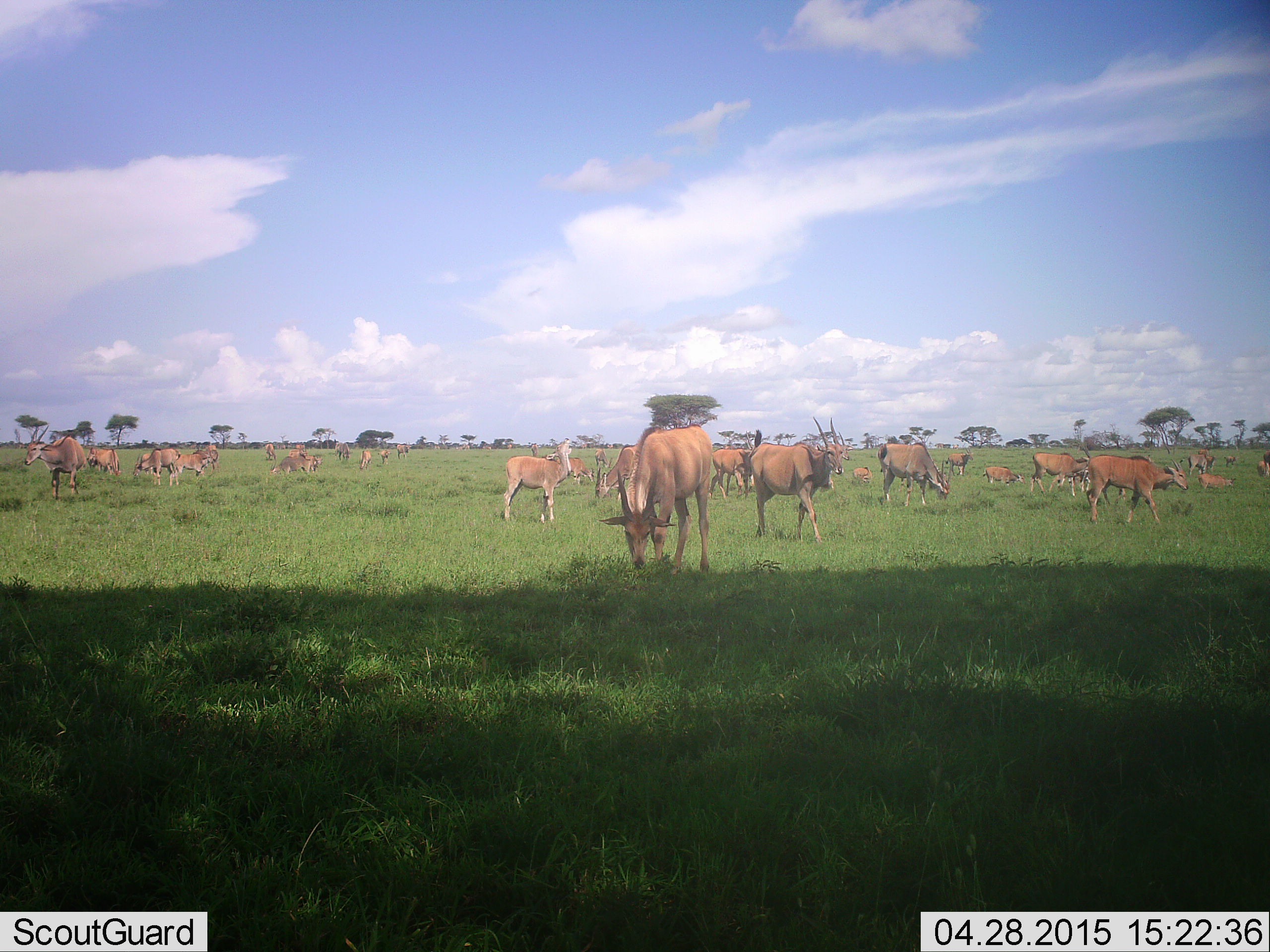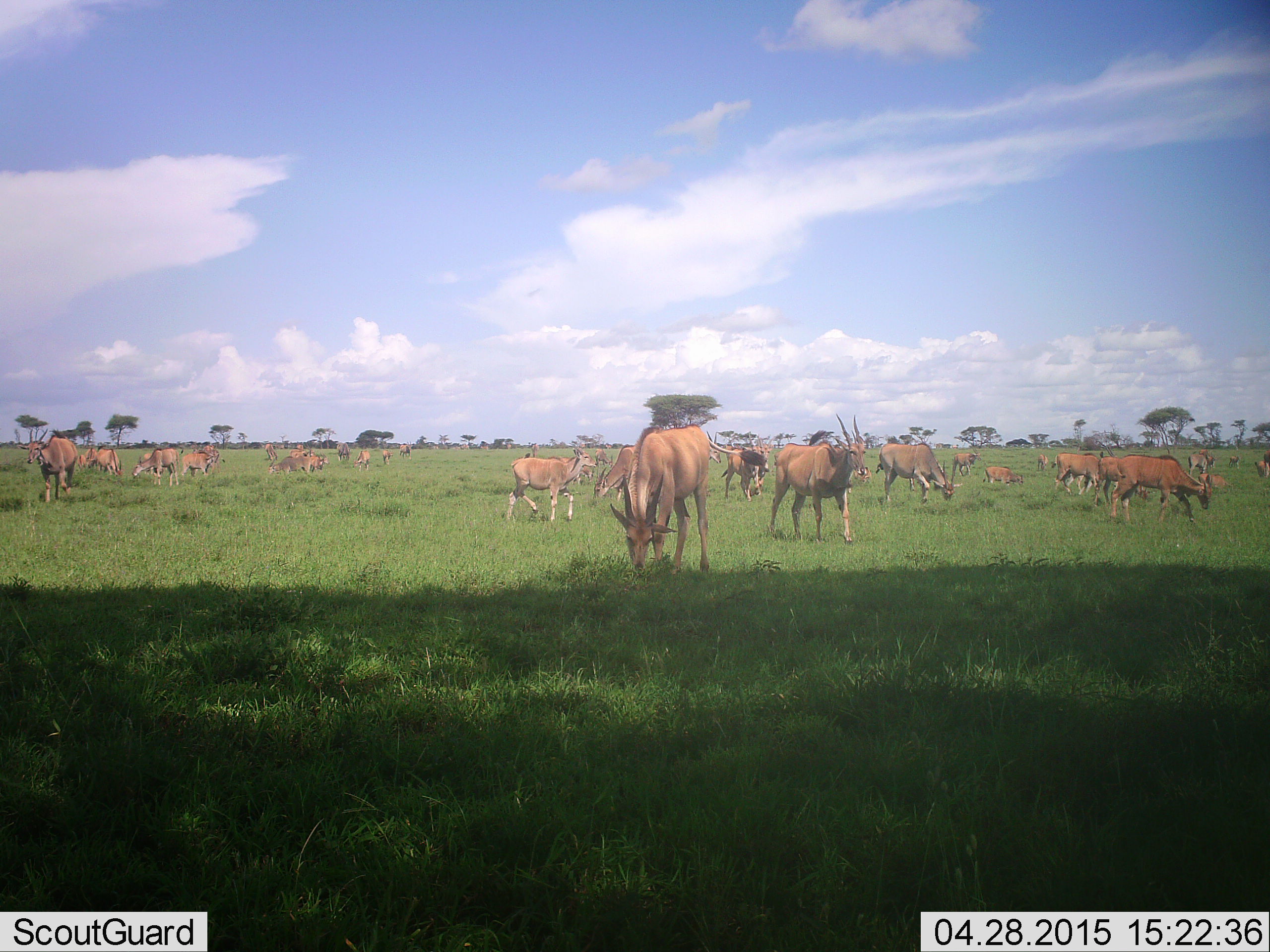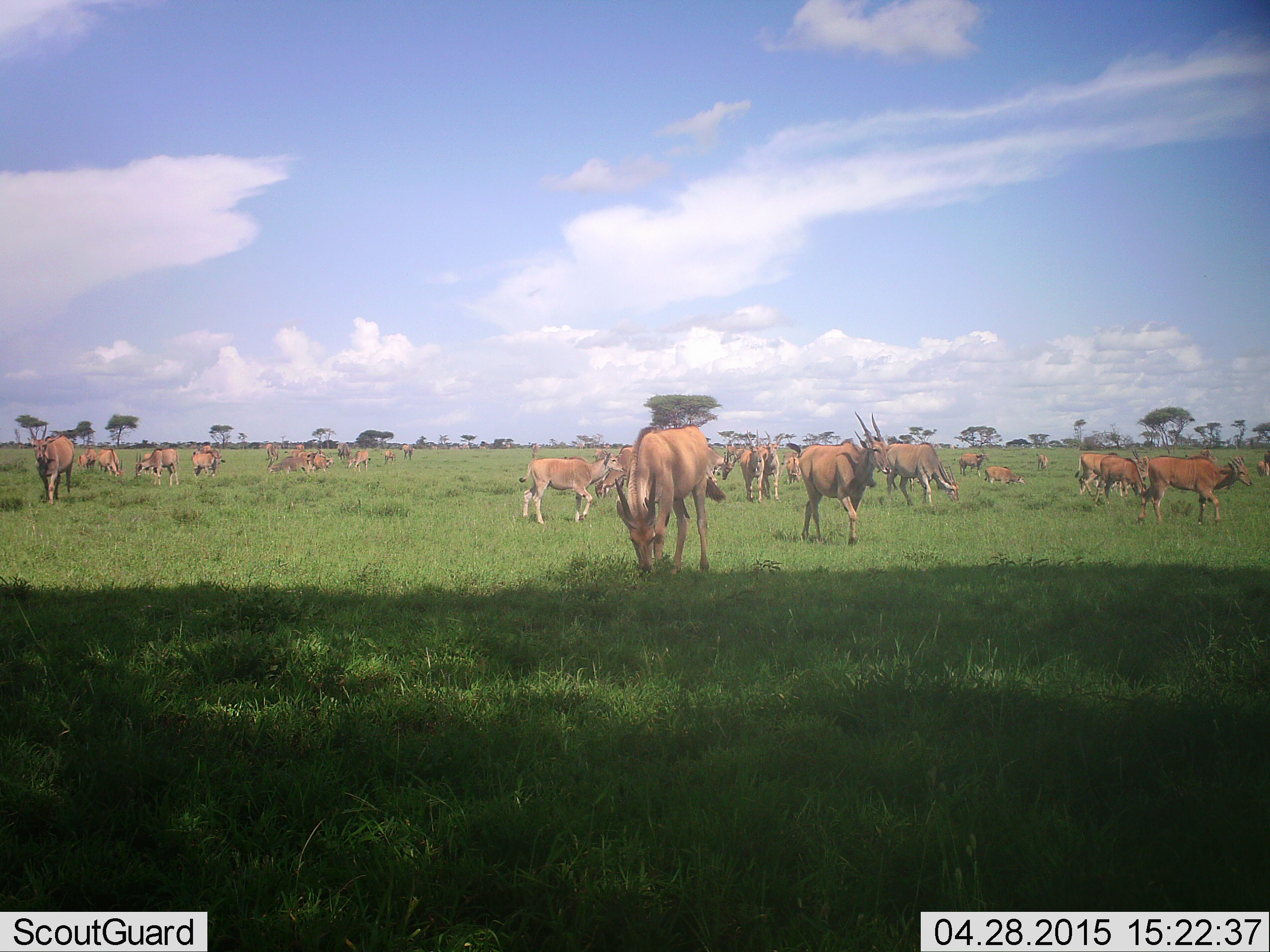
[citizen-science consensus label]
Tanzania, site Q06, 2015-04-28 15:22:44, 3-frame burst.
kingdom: Animalia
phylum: Chordata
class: Mammalia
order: Artiodactyla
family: Bovidae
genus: Tragelaphus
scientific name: Tragelaphus oryx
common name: eland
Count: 11-50.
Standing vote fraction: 60%.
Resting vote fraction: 20%.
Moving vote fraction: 90%.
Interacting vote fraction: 0%.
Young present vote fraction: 40%.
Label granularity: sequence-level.